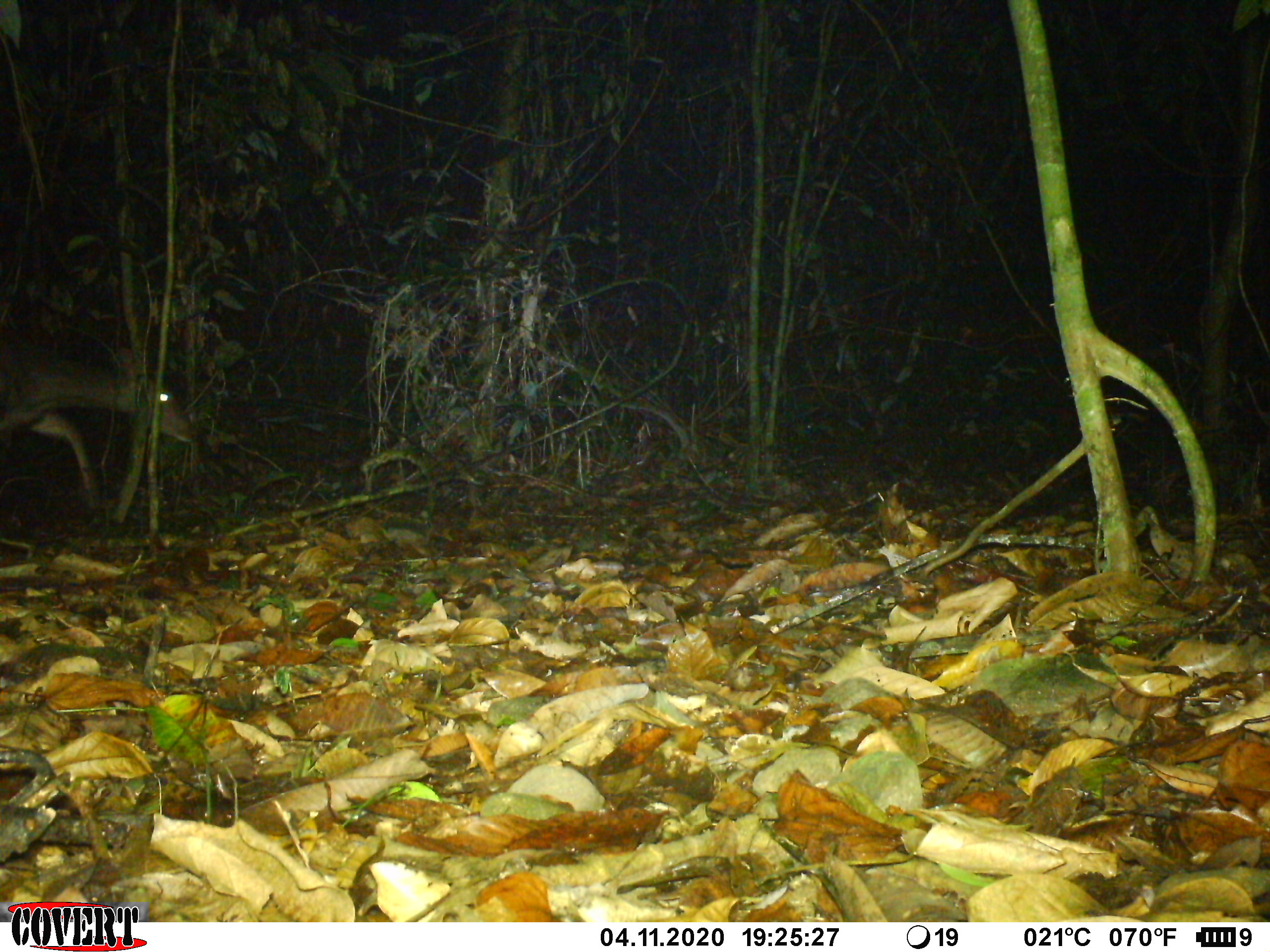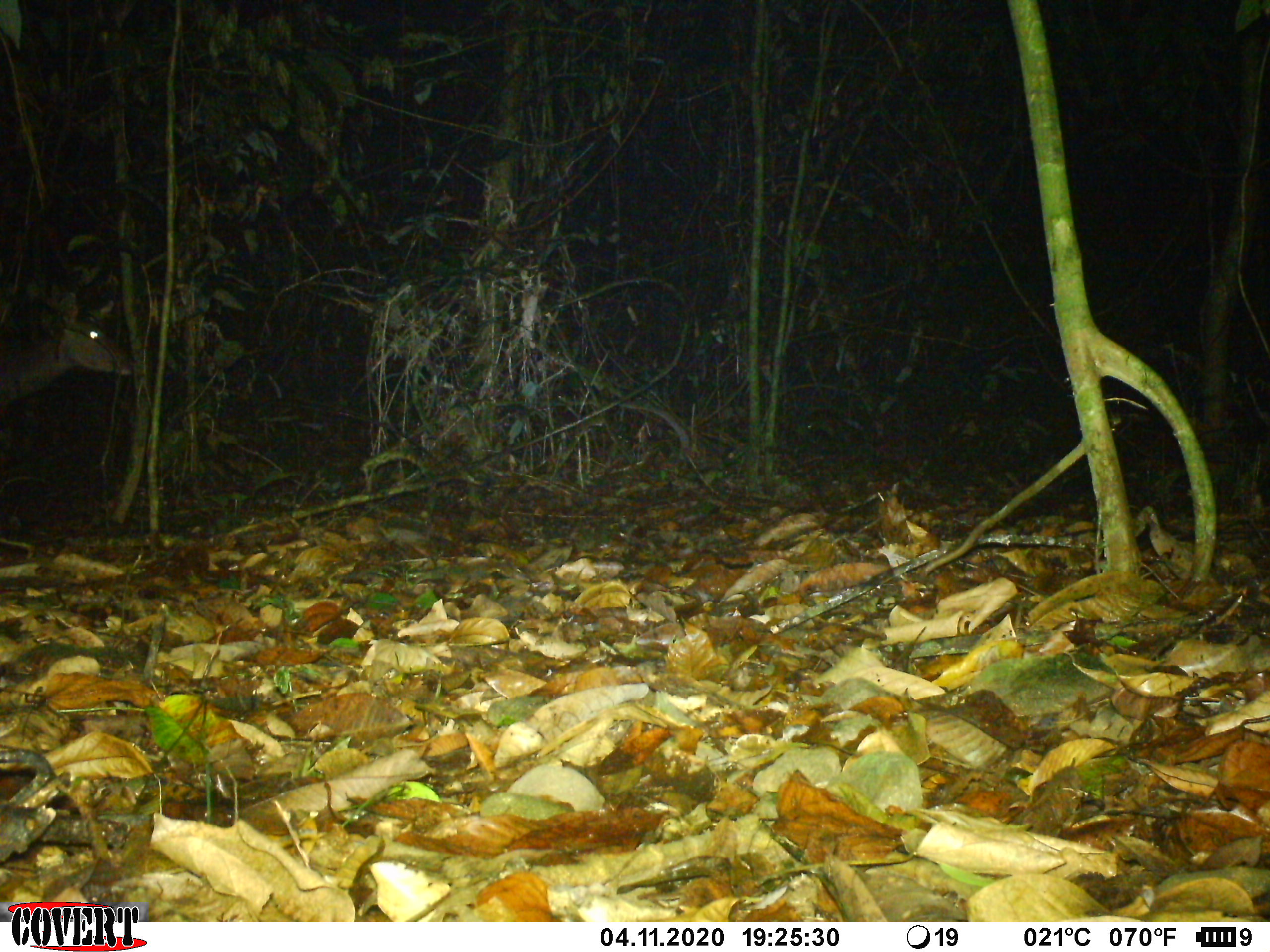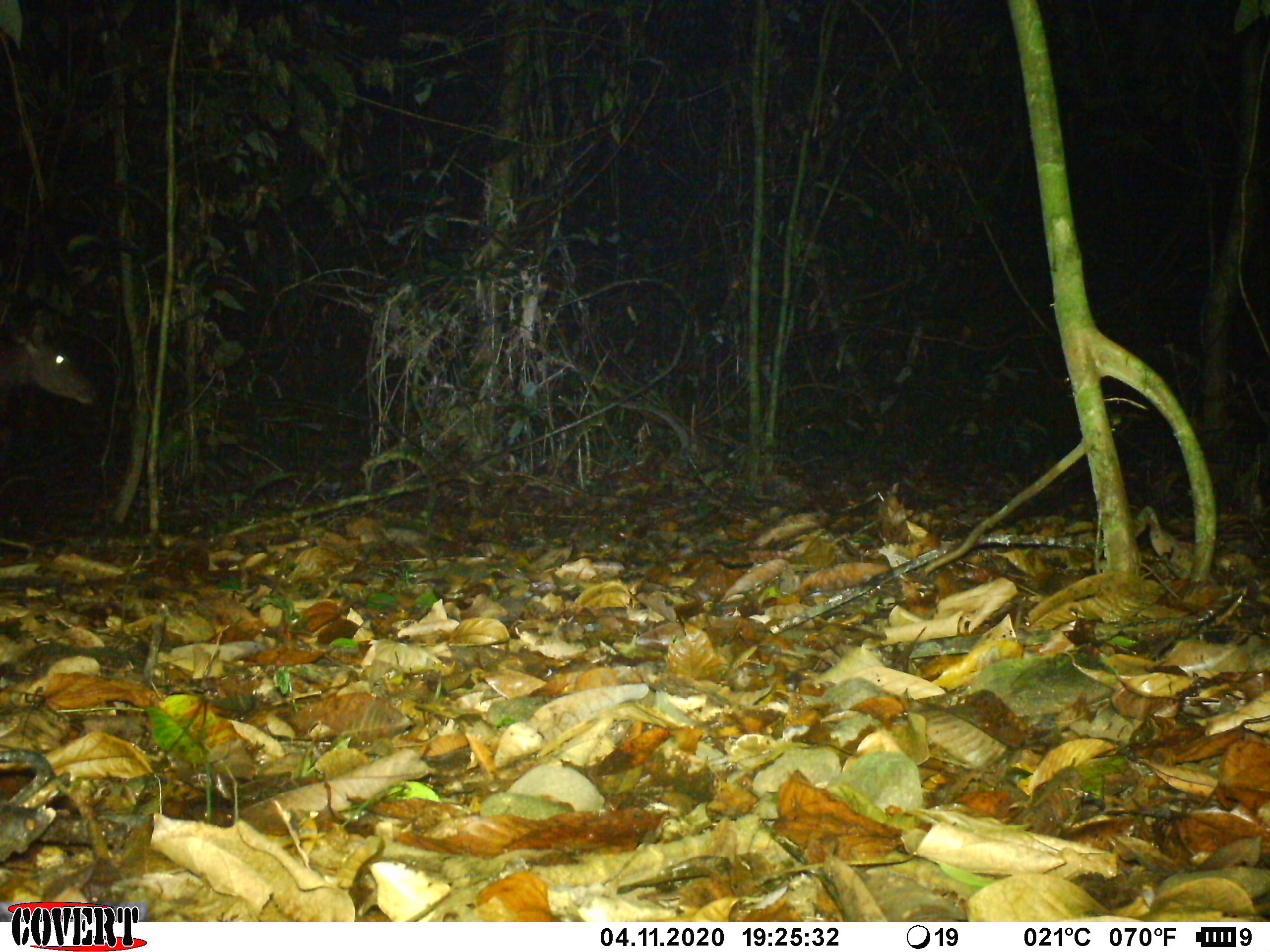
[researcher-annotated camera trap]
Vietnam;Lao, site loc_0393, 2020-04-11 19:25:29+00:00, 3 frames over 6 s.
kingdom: Animalia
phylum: Chordata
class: Mammalia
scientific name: Laurasiatheria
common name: ungulate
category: unidentified ungulates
Unidentified ungulates (ungulate) (Laurasiatheria). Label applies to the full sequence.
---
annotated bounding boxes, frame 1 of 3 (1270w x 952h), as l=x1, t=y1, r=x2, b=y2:
unidentified ungulates: l=0, t=346, r=195, b=508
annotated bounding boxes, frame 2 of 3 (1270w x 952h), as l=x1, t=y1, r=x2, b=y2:
unidentified ungulates: l=0, t=292, r=132, b=407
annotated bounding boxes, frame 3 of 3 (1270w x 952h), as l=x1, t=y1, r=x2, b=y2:
unidentified ungulates: l=0, t=310, r=99, b=404